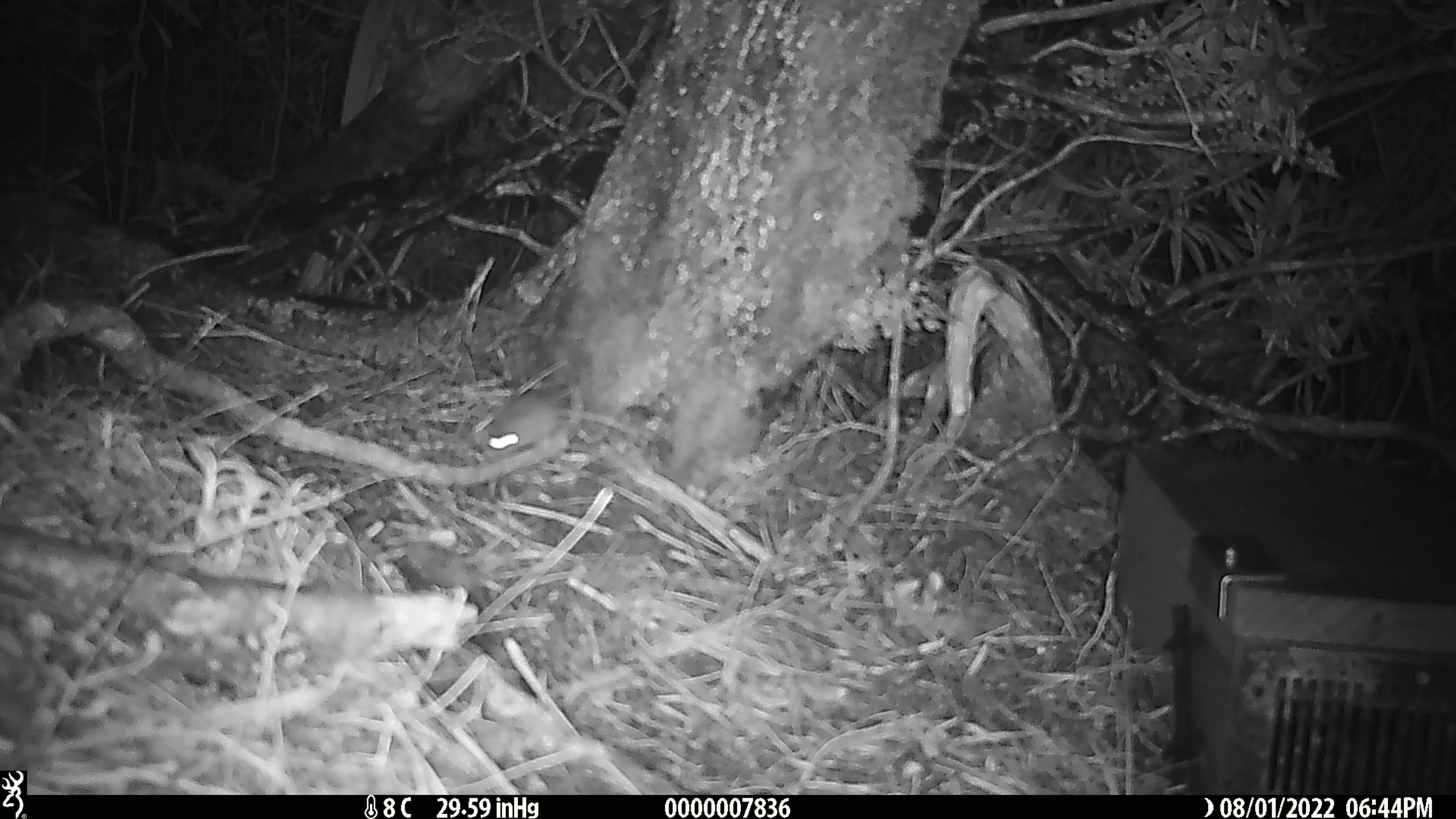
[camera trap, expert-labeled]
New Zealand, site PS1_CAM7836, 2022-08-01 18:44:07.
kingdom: Animalia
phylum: Chordata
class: Mammalia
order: Rodentia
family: Muridae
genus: Mus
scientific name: Mus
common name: mouse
Mouse (Mus).